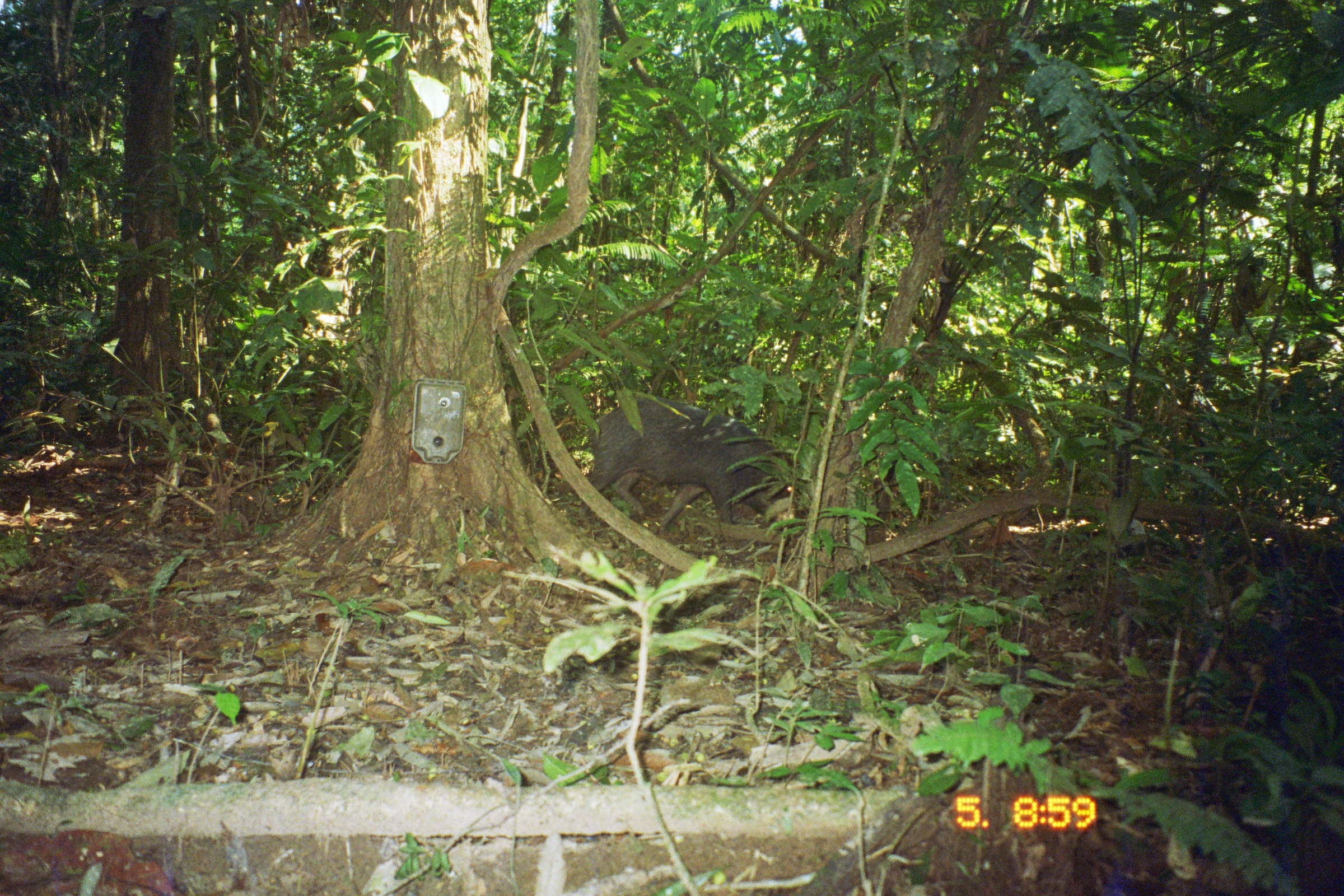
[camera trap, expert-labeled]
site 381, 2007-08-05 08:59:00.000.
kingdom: Animalia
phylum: Chordata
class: Mammalia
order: Artiodactyla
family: Tayassuidae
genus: Tayassu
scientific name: Tayassu pecari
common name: white-lipped peccary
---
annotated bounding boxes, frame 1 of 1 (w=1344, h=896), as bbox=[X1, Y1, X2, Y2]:
tayassu pecari: bbox=[575, 396, 799, 546]